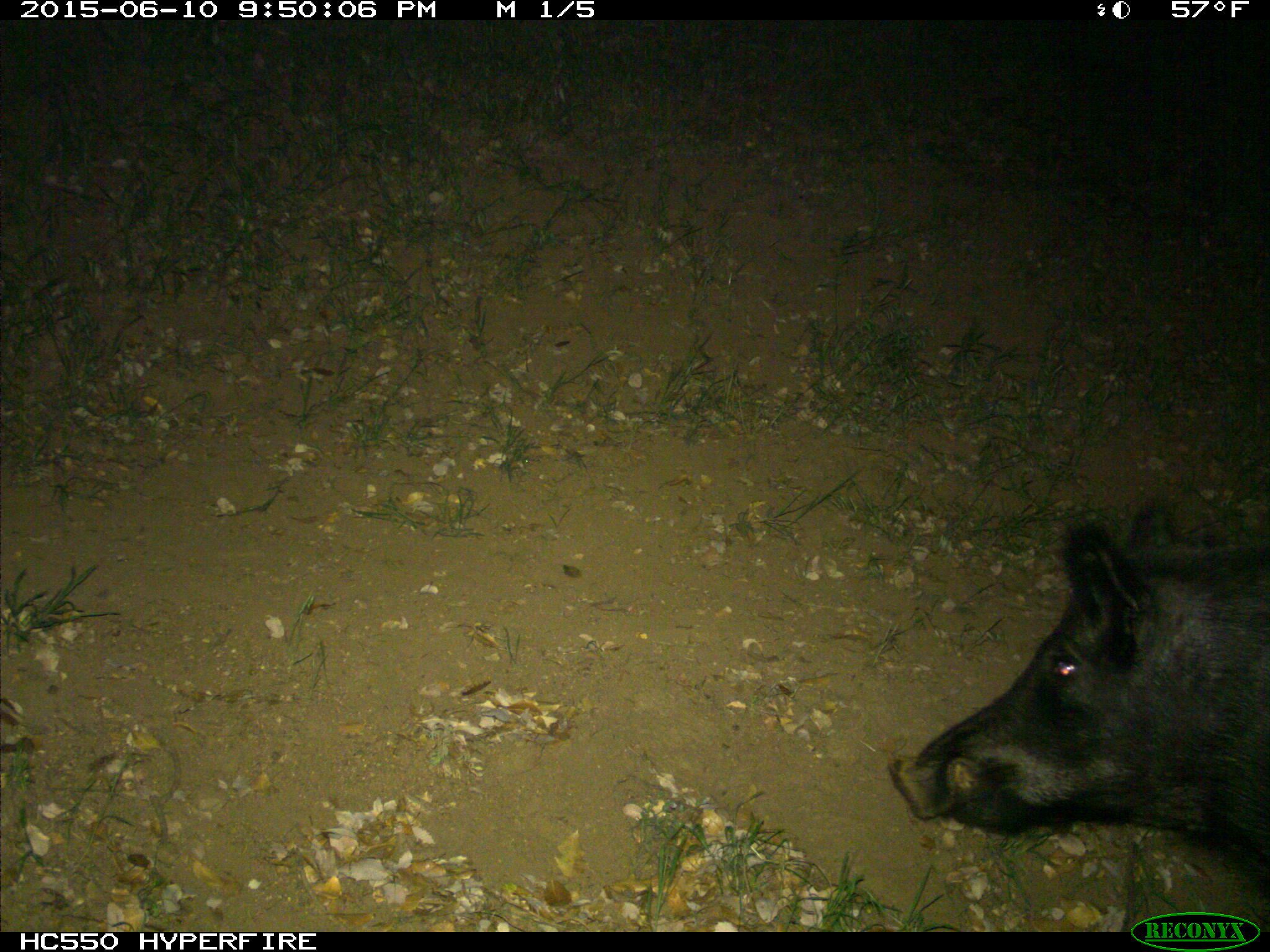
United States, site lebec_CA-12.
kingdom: Animalia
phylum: Chordata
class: Mammalia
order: Artiodactyla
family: Suidae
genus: Sus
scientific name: Sus scrofa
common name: wild boar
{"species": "Sus scrofa (wild boar)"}